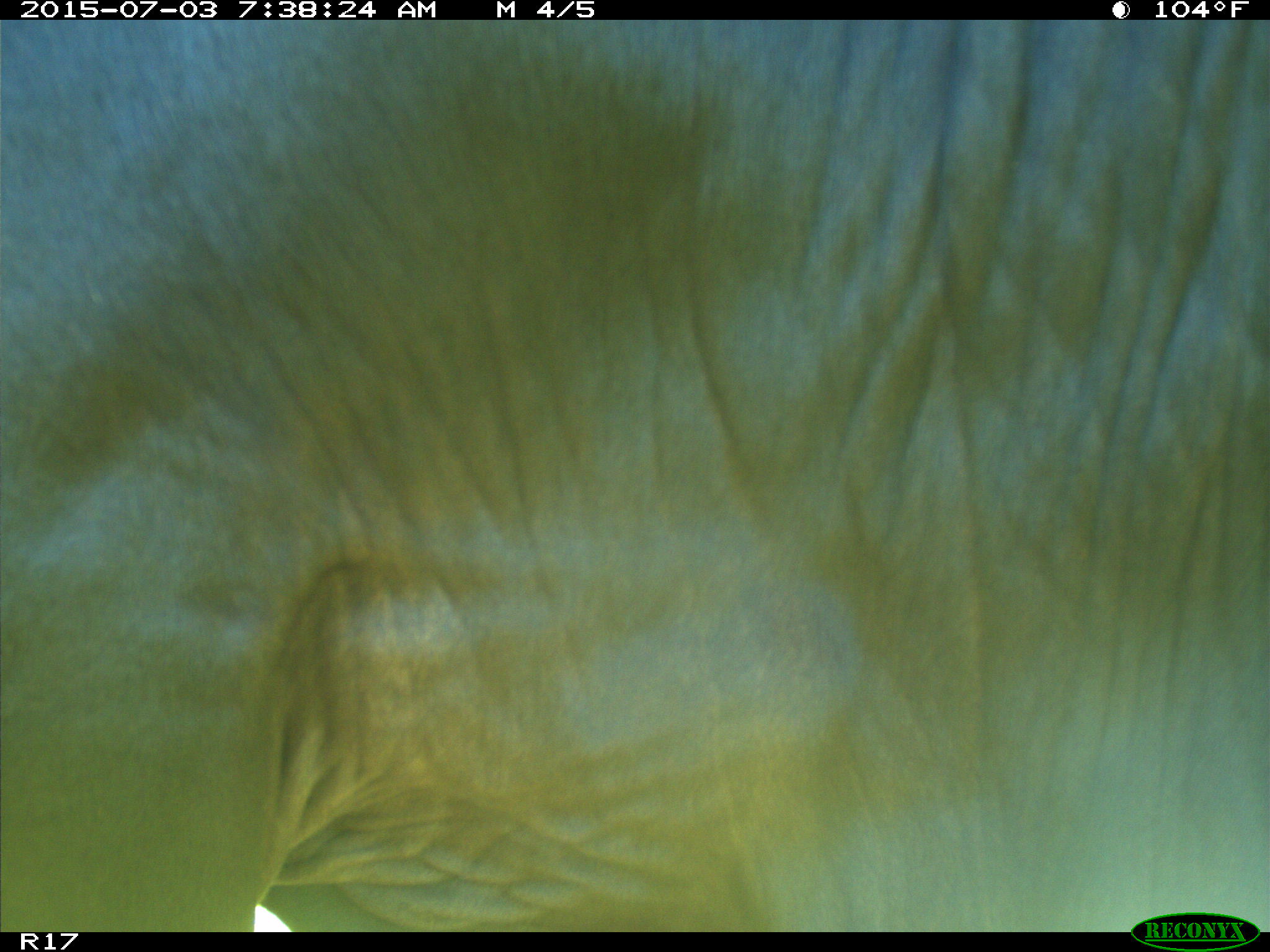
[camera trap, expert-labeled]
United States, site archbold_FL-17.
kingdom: Animalia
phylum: Chordata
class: Mammalia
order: Artiodactyla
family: Bovidae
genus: Bos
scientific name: Bos taurus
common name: domestic cow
Bos taurus (domestic cow).